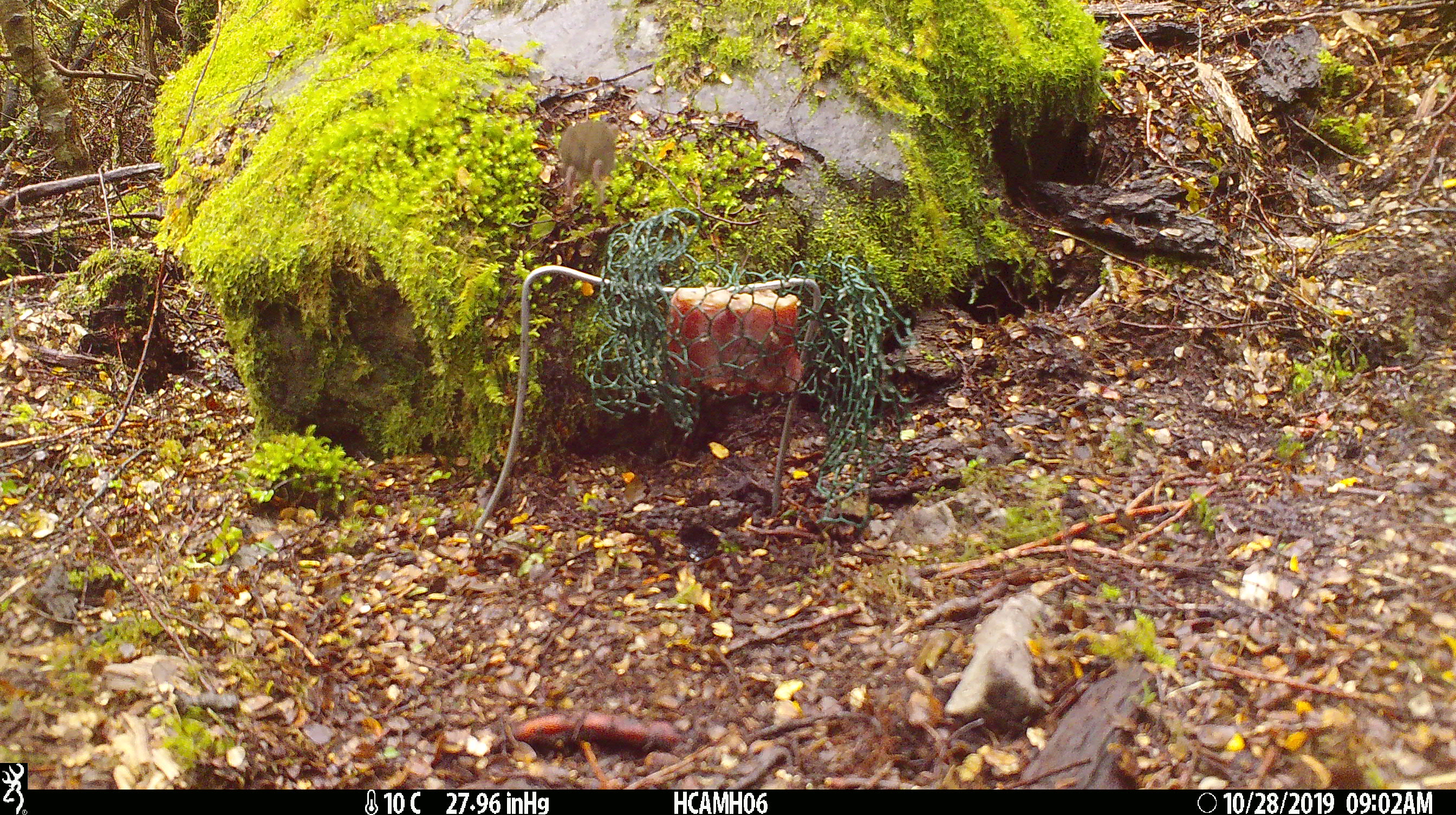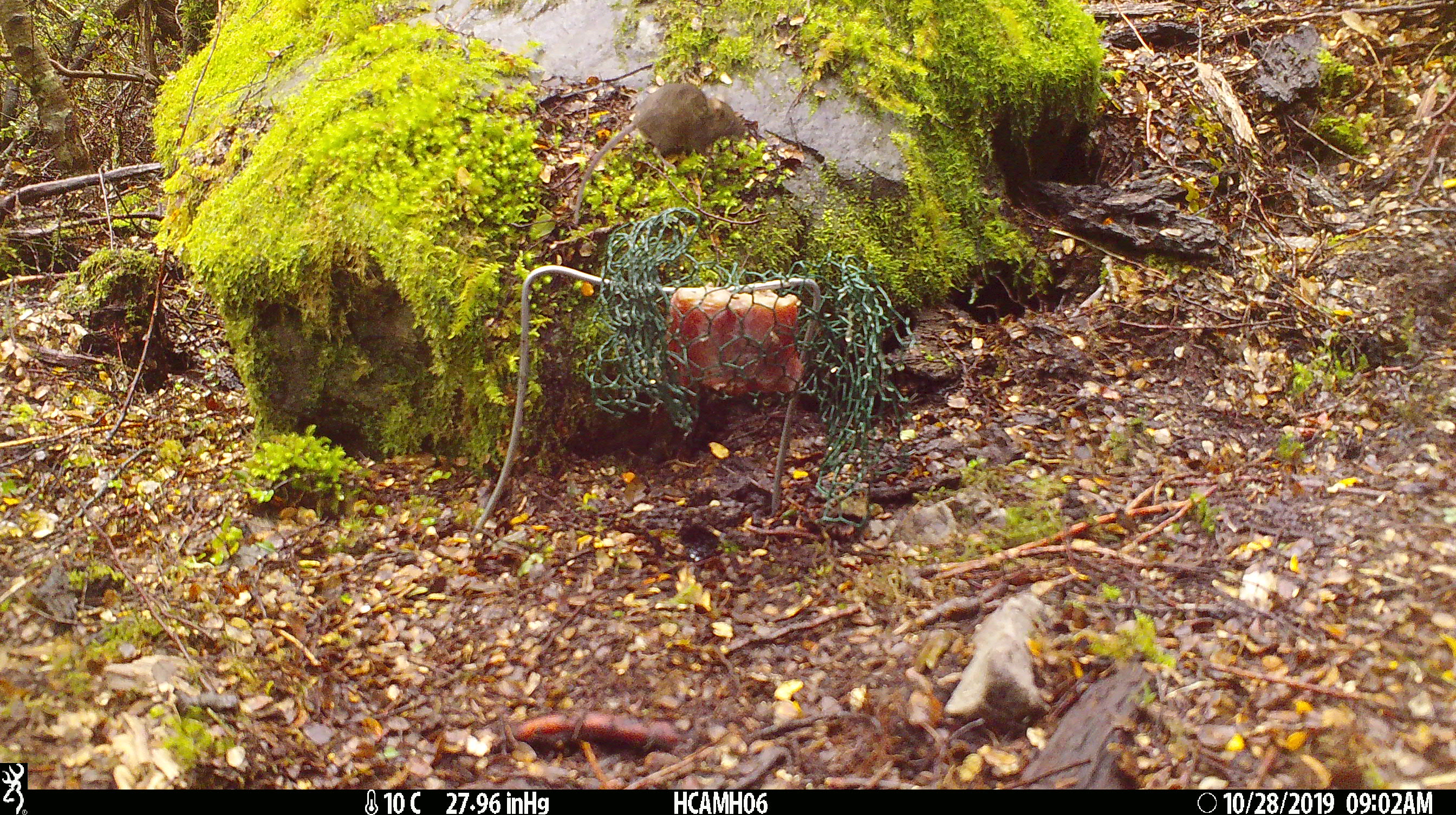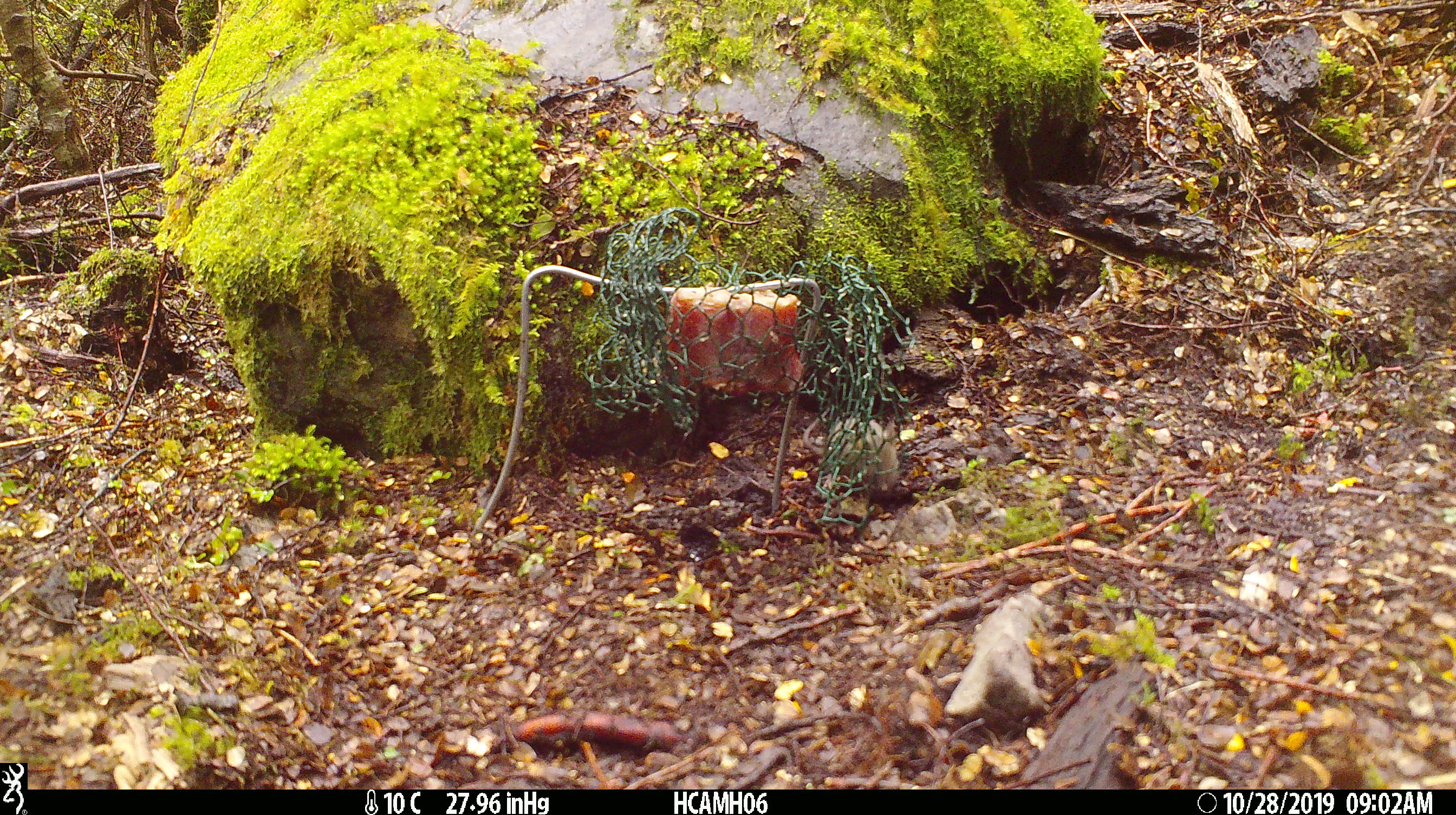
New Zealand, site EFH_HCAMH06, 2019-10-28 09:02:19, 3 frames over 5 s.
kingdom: Animalia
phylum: Chordata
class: Mammalia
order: Rodentia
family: Muridae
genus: Mus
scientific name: Mus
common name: mouse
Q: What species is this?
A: Mouse (Mus).